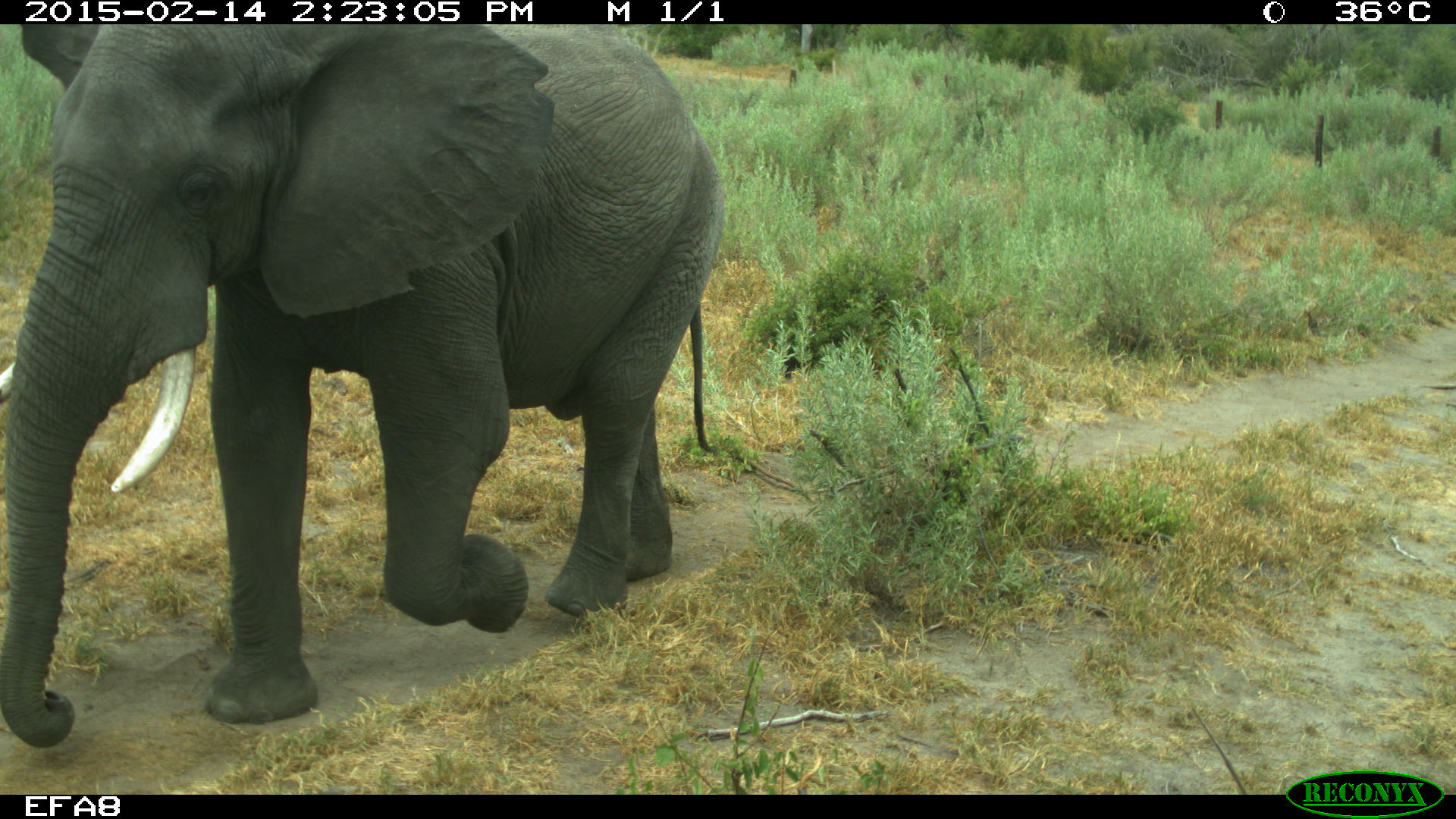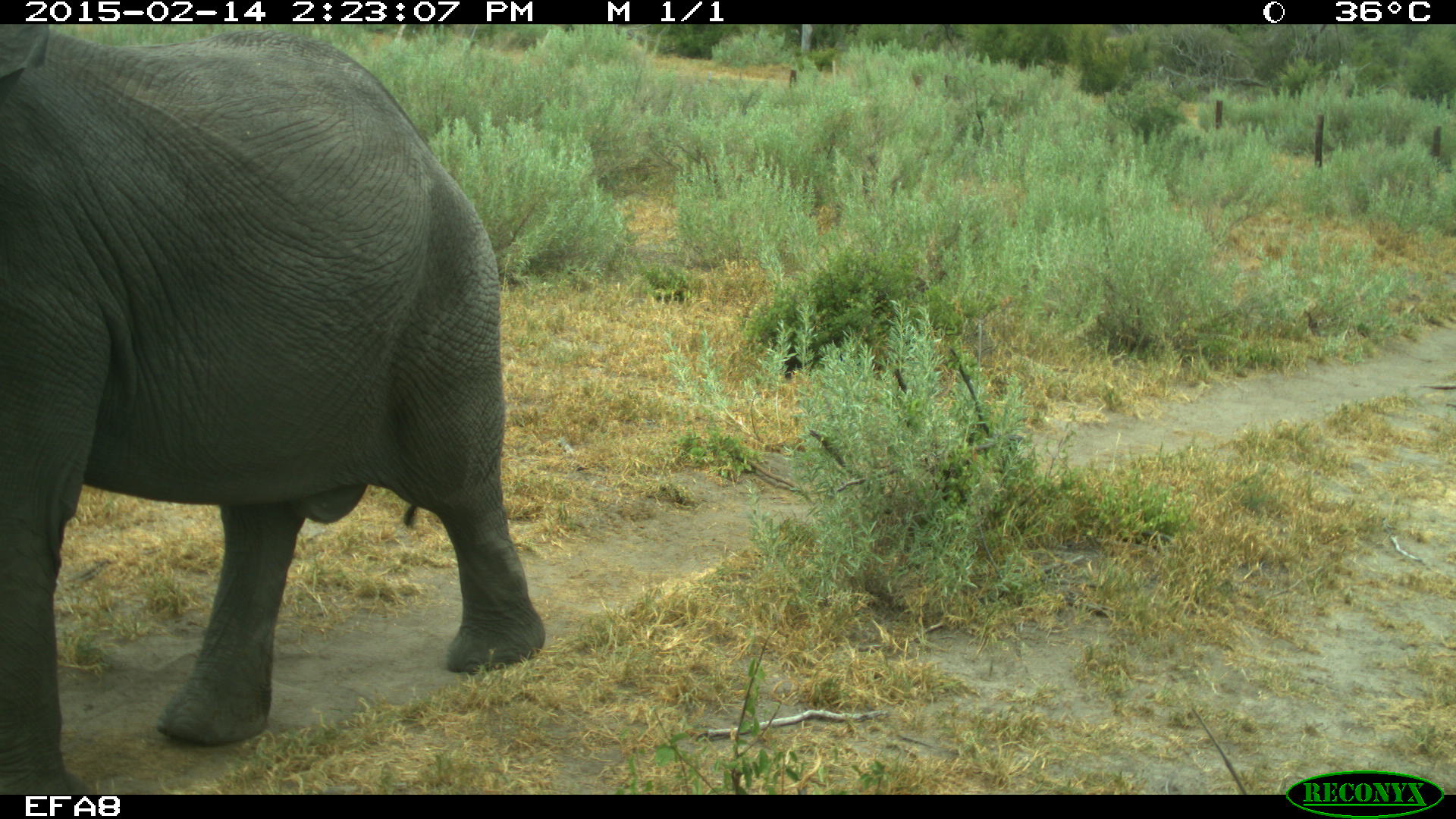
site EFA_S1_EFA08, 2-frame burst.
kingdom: Animalia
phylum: Chordata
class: Mammalia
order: Proboscidea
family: Elephantidae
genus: Loxodonta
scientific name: Loxodonta africana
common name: african bush elephant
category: elephant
Elephant (african bush elephant) (Loxodonta africana), count 1. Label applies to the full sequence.